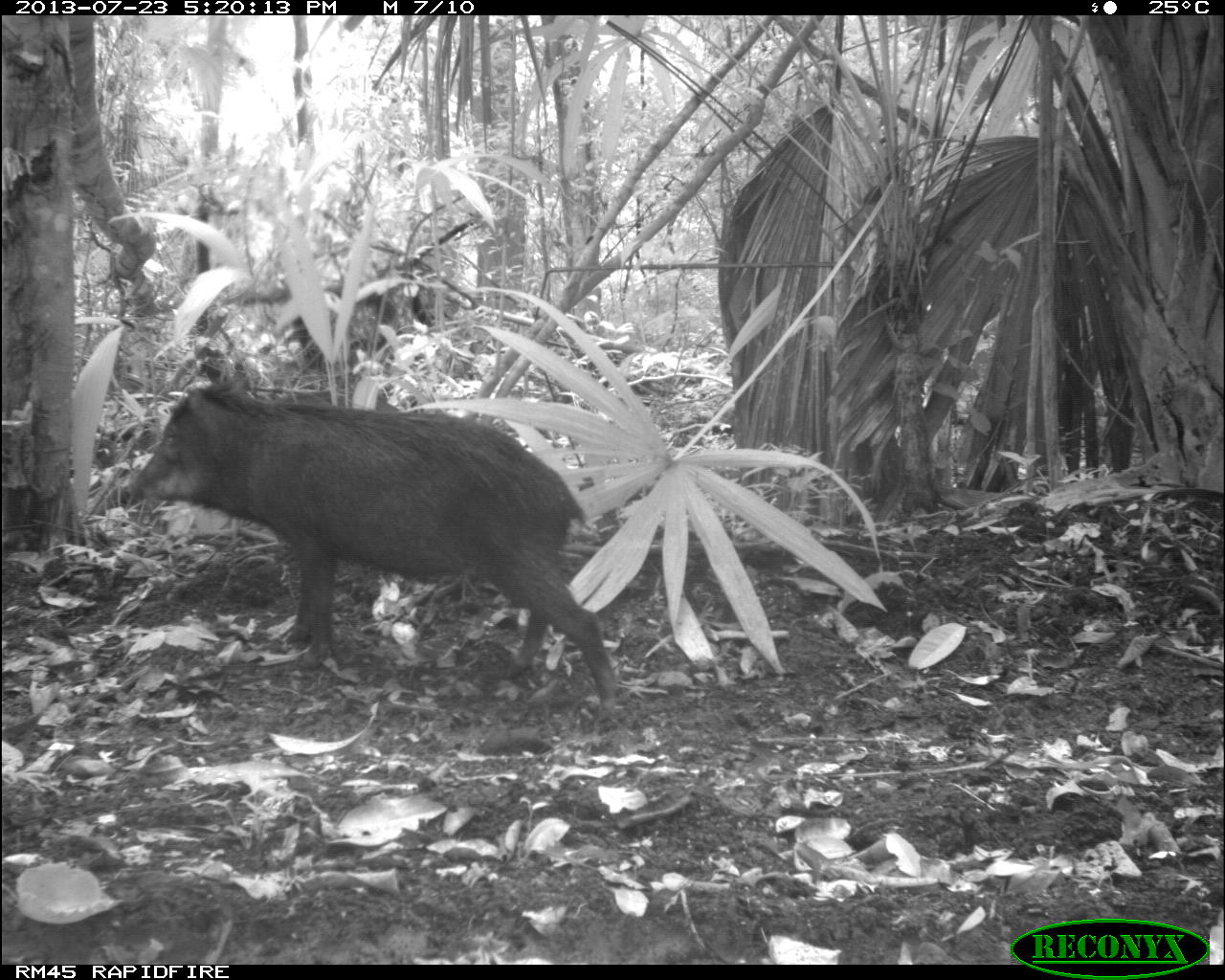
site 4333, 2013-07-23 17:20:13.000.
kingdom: Animalia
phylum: Chordata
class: Mammalia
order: Artiodactyla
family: Tayassuidae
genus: Tayassu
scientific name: Tayassu pecari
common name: white-lipped peccary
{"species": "Tayassu pecari (white-lipped peccary)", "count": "4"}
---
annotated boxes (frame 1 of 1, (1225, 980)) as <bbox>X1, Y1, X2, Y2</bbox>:
tayassu pecari: <bbox>133, 382, 616, 721</bbox>